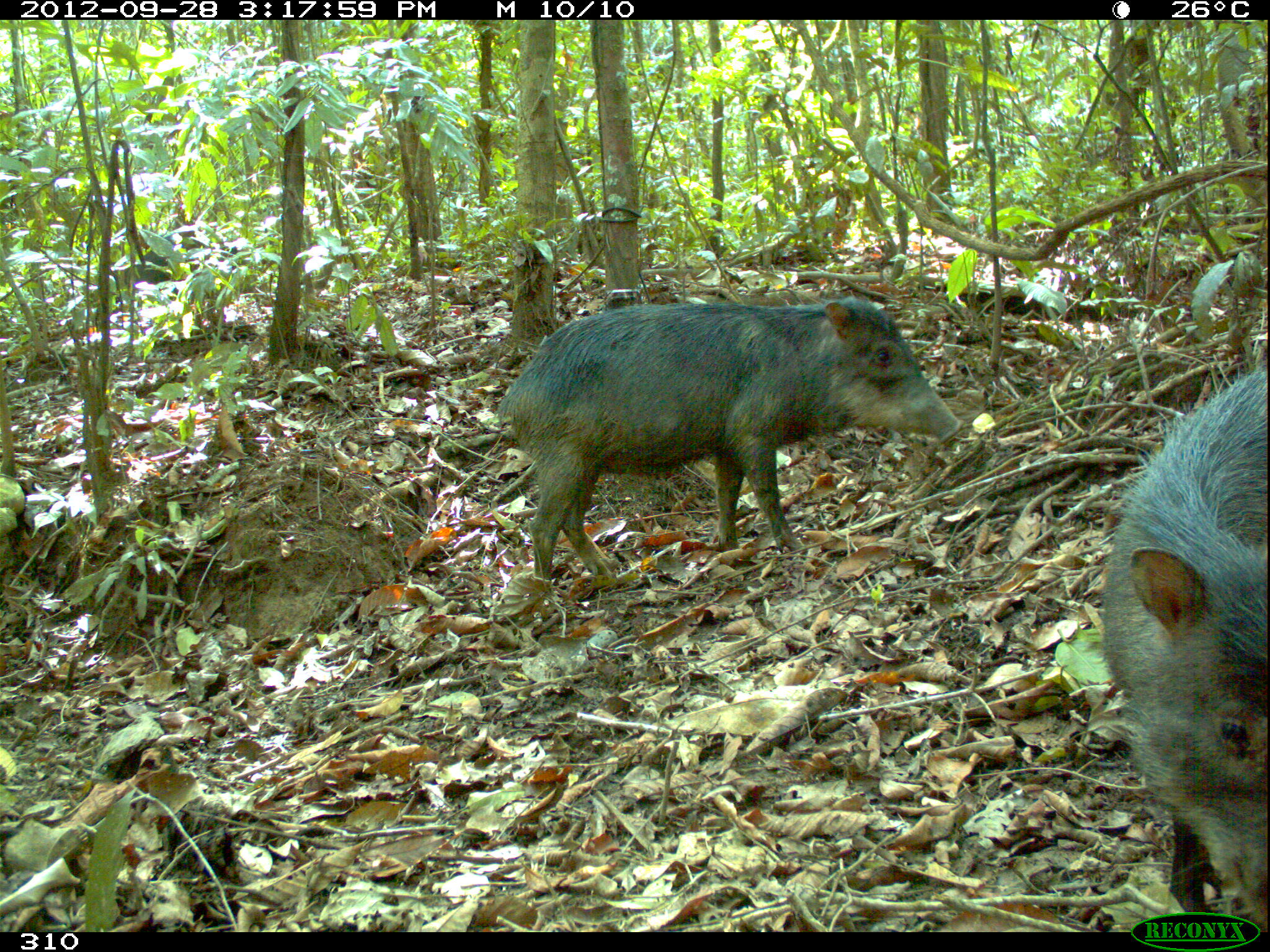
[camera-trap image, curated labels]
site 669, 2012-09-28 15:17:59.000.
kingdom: Animalia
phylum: Chordata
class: Mammalia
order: Artiodactyla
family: Tayassuidae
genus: Tayassu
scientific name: Tayassu pecari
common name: white-lipped peccary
Tayassu pecari (white-lipped peccary).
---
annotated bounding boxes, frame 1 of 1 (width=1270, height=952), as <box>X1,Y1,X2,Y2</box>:
tayassu pecari: <box>499,295,964,580</box>; <box>1102,365,1266,932</box>